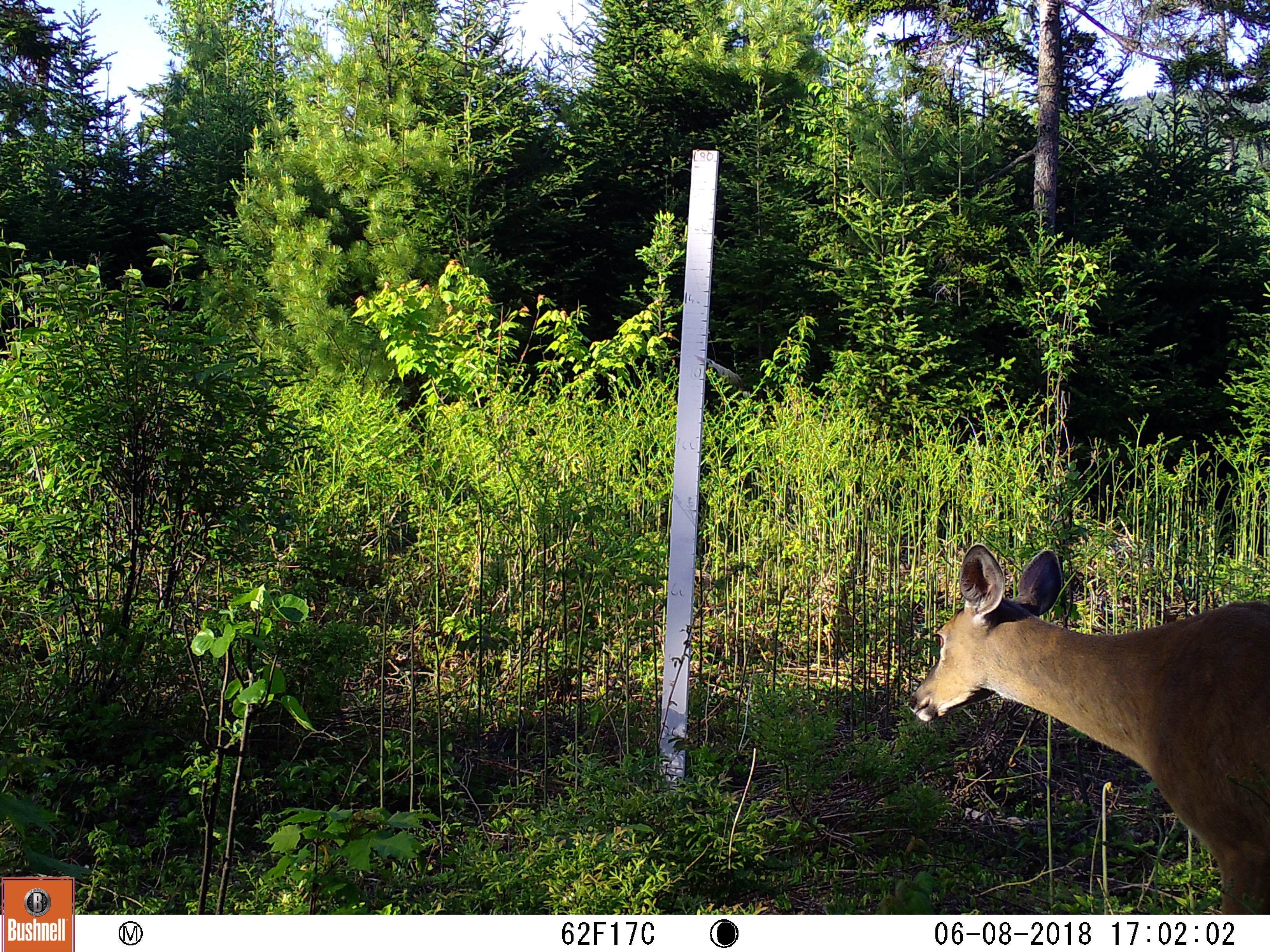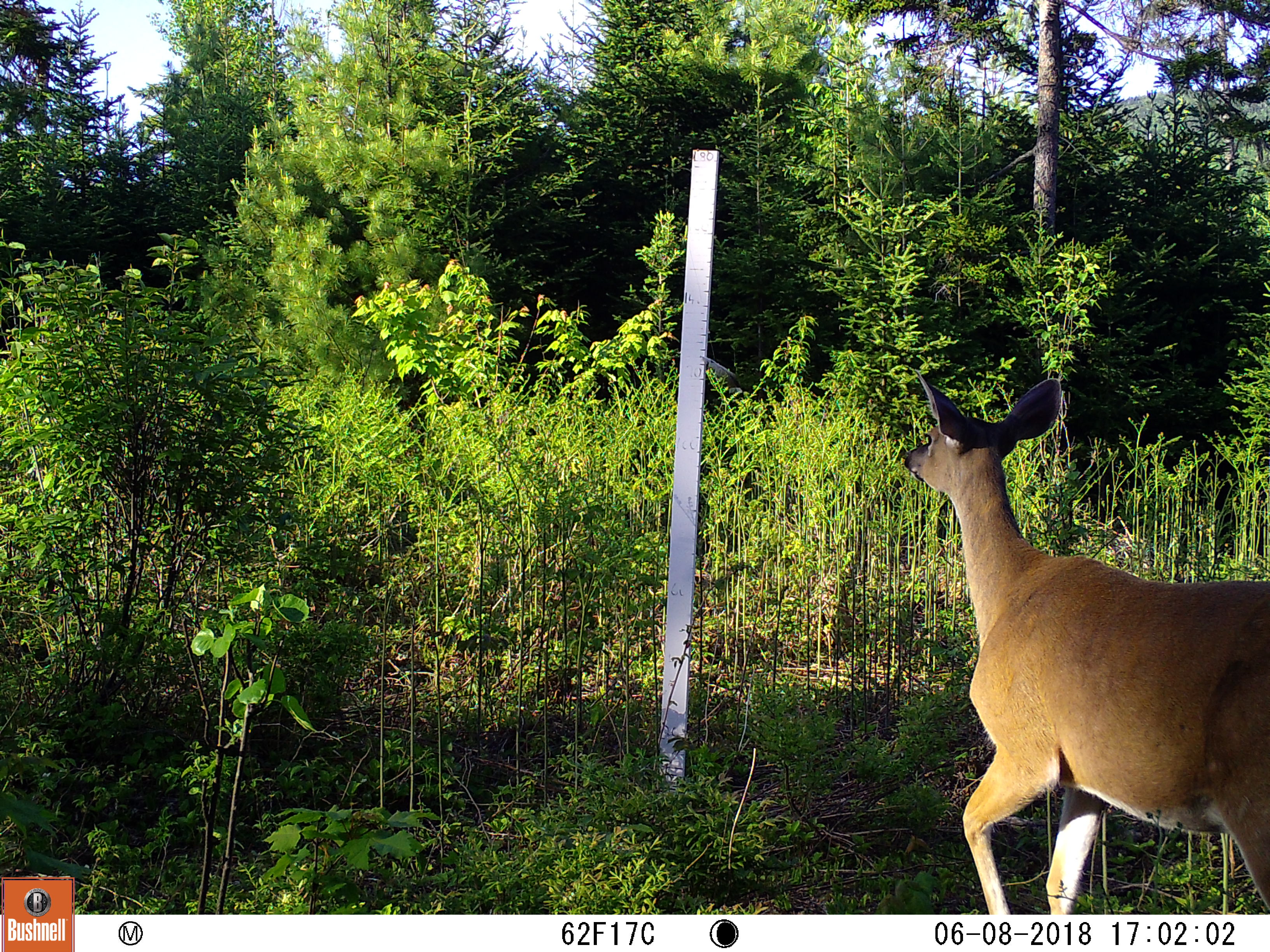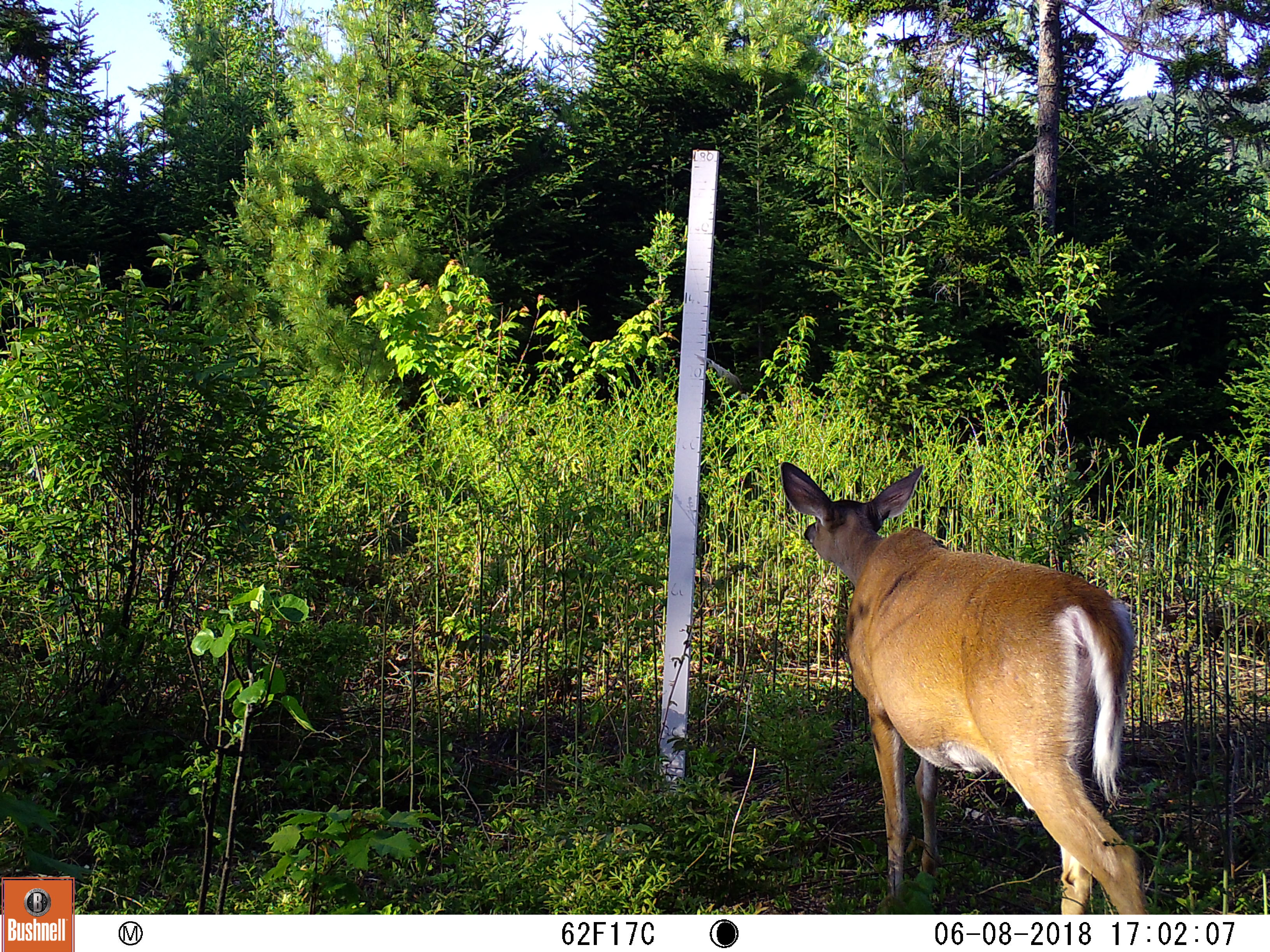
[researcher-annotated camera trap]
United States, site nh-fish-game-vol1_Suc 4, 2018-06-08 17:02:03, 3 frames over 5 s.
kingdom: Animalia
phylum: Chordata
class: Mammalia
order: Artiodactyla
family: Cervidae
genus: Odocoileus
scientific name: Odocoileus virginianus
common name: white-tailed deer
White-tailed deer (Odocoileus virginianus).